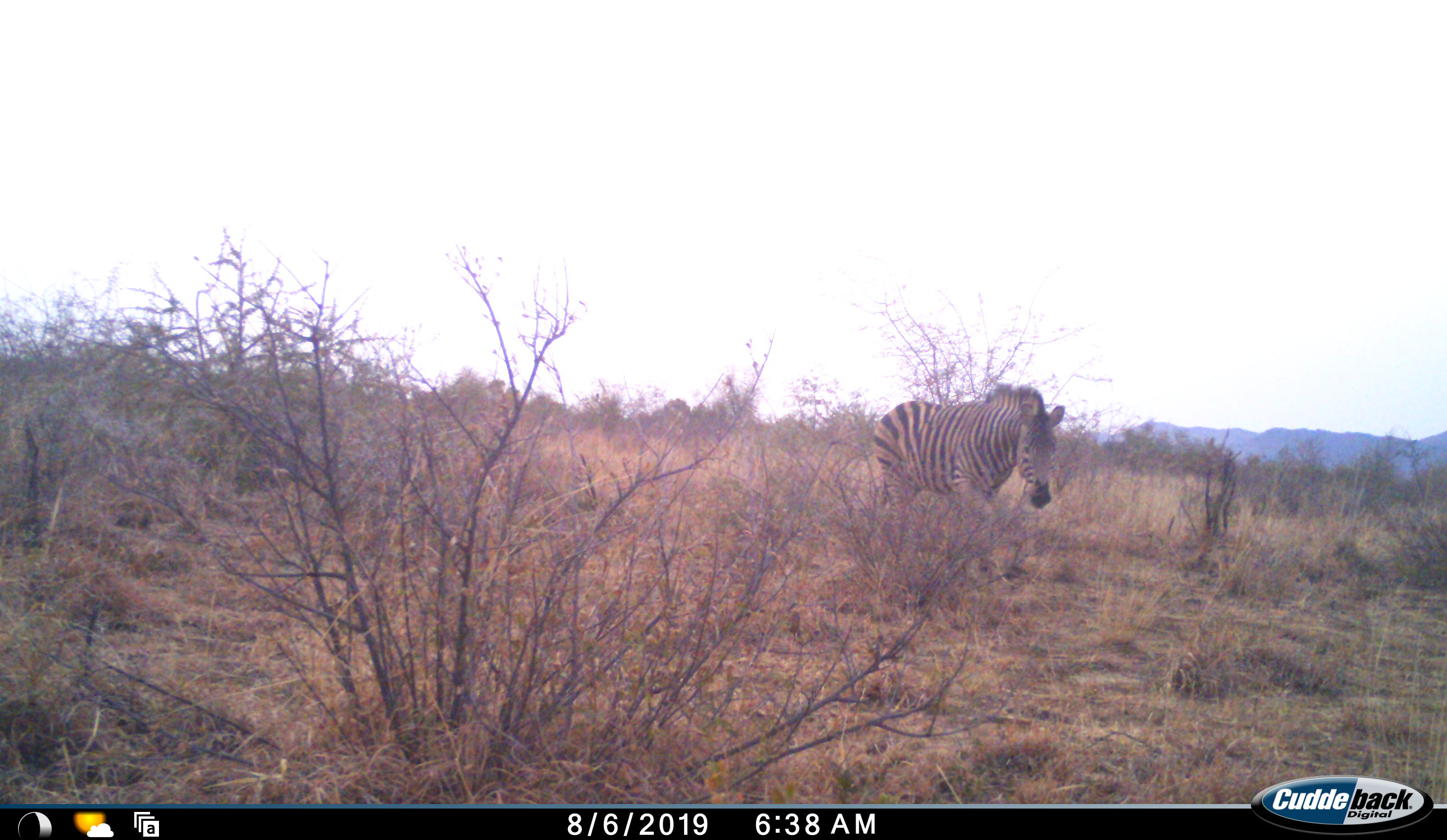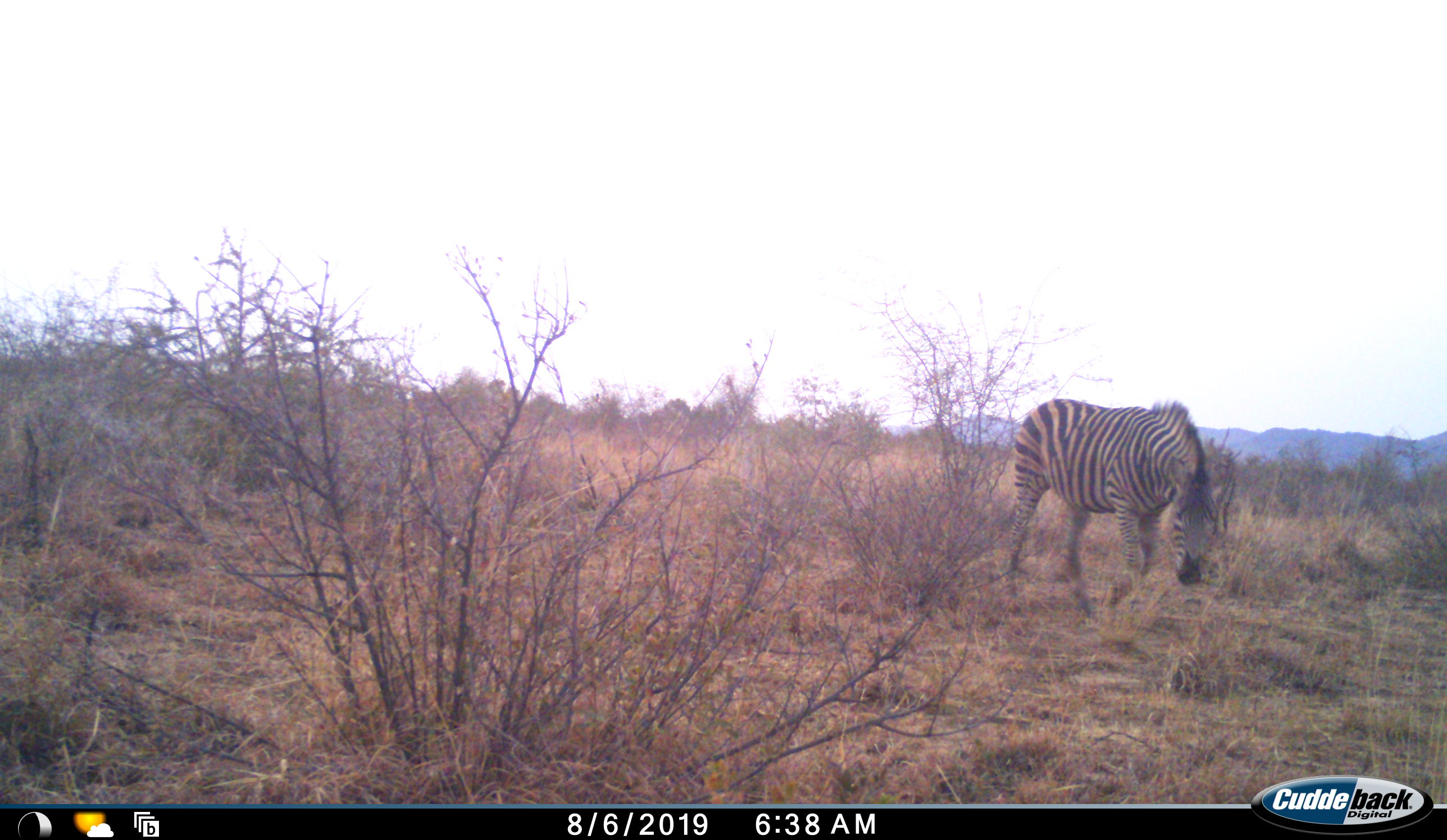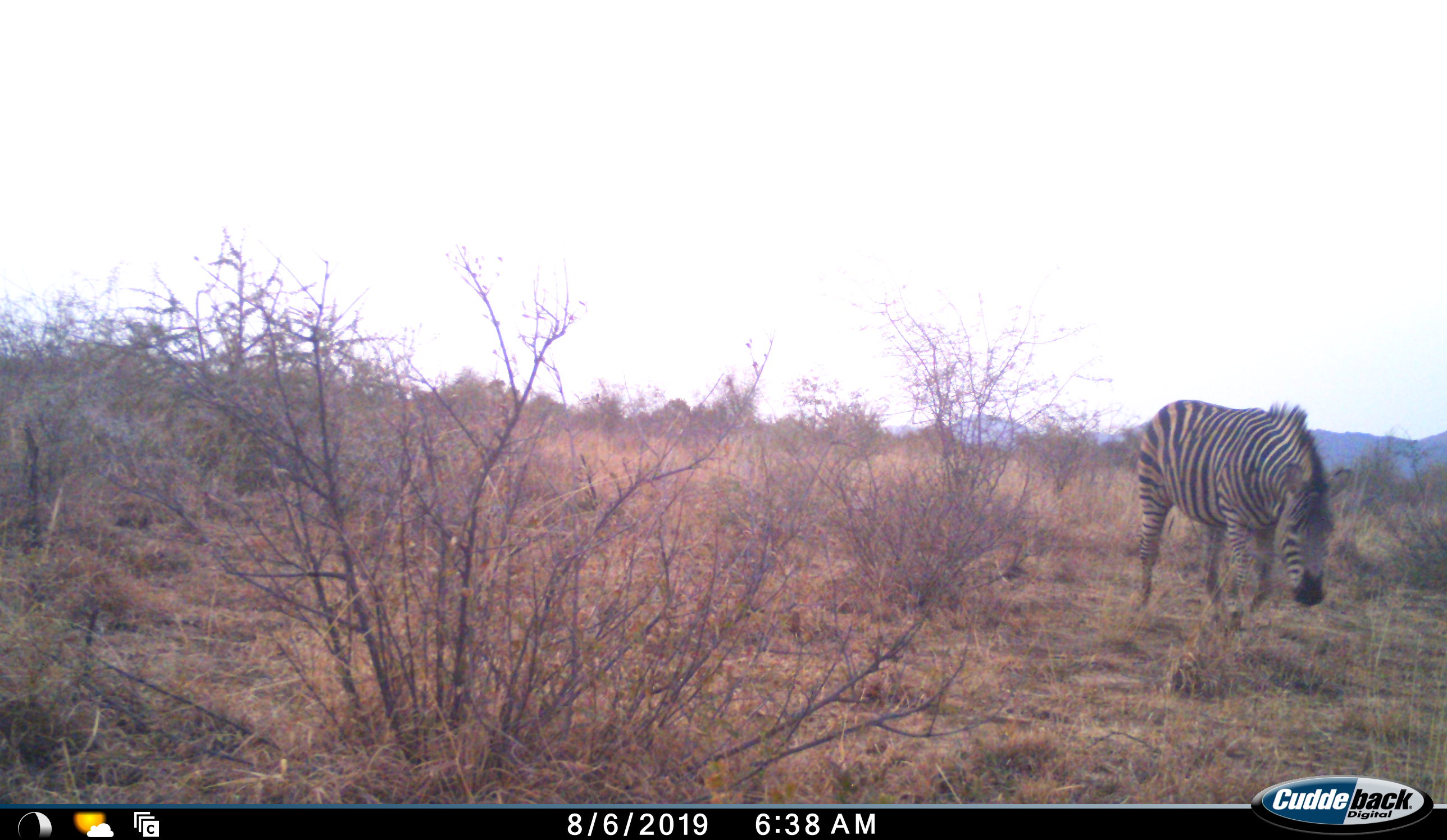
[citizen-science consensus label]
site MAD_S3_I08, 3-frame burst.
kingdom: Animalia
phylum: Chordata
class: Mammalia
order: Perissodactyla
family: Equidae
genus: Equus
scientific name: Equus quagga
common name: plains zebra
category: zebraplains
Zebraplains (plains zebra) (Equus quagga), count 1. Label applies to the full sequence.